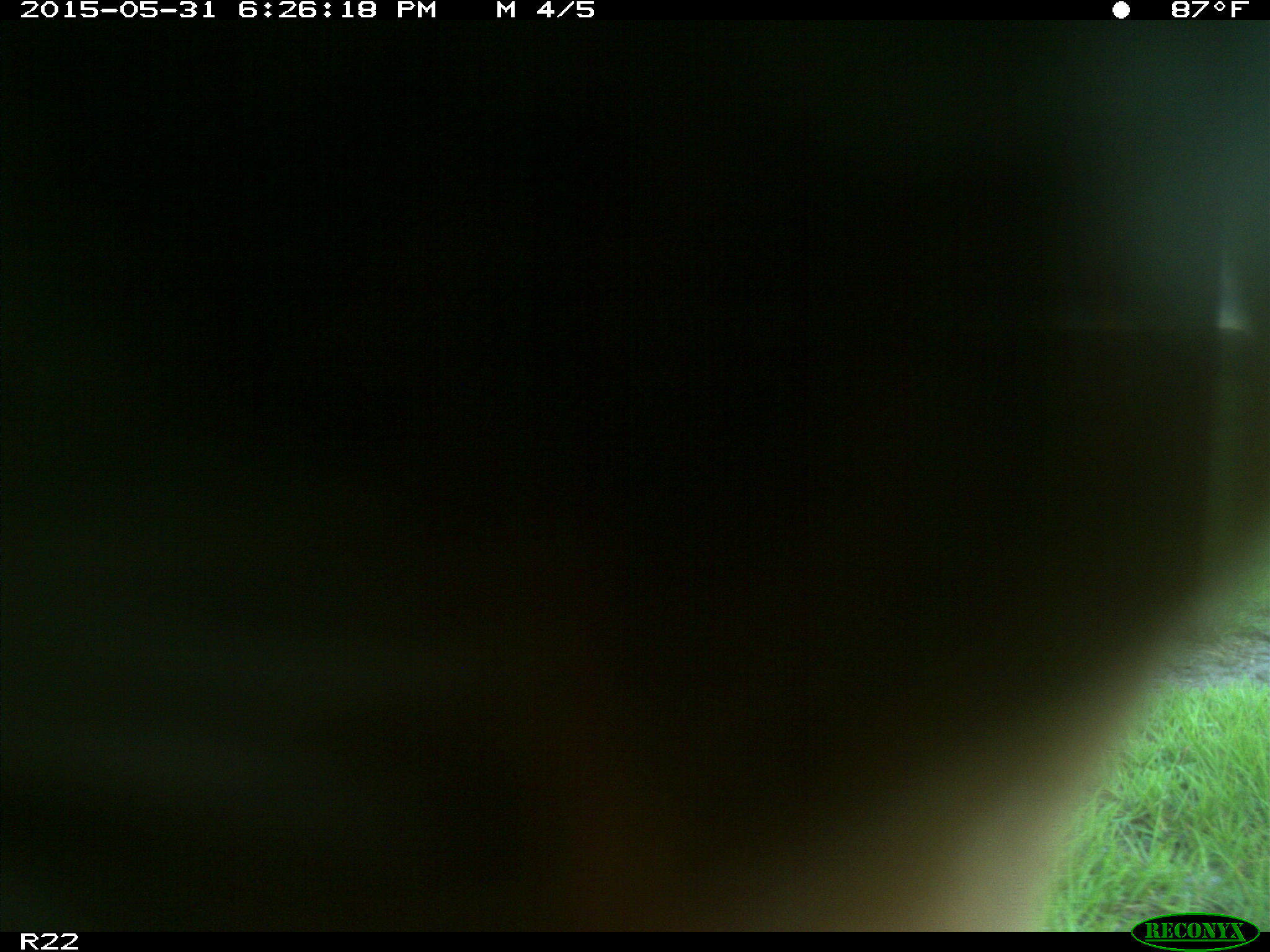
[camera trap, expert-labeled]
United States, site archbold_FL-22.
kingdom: Animalia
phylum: Chordata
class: Mammalia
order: Artiodactyla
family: Bovidae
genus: Bos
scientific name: Bos taurus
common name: domestic cow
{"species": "Bos taurus (domestic cow)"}